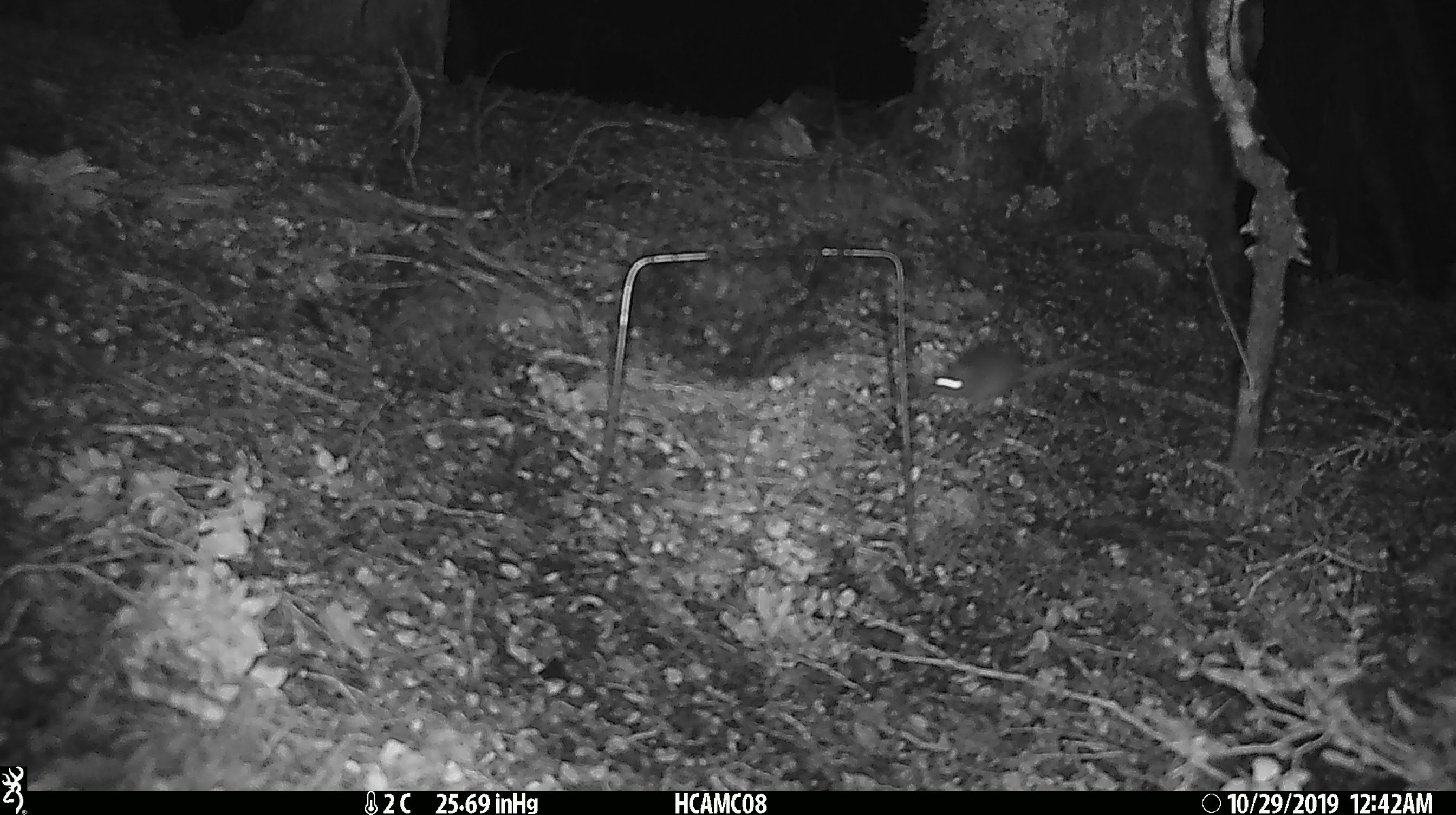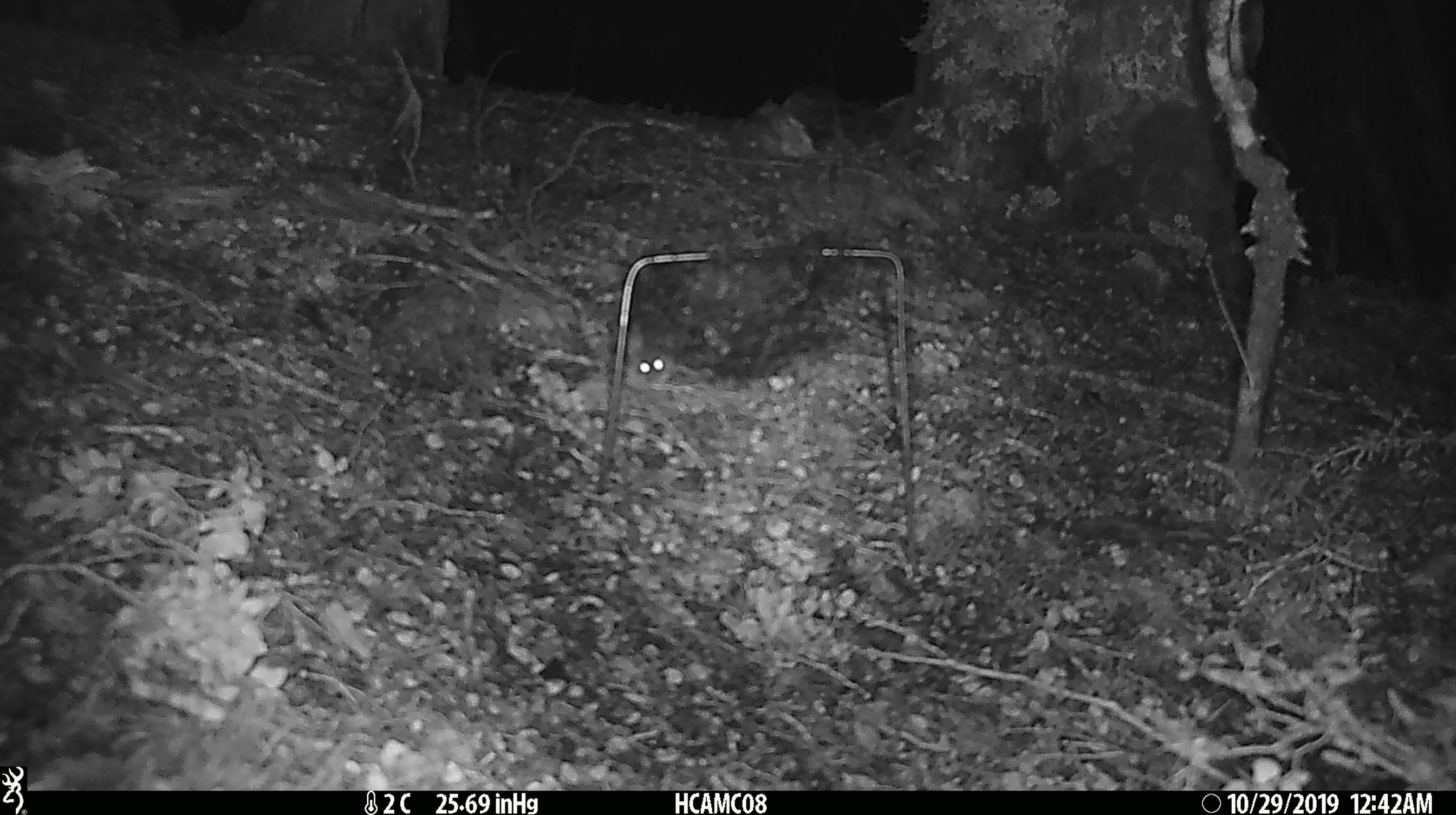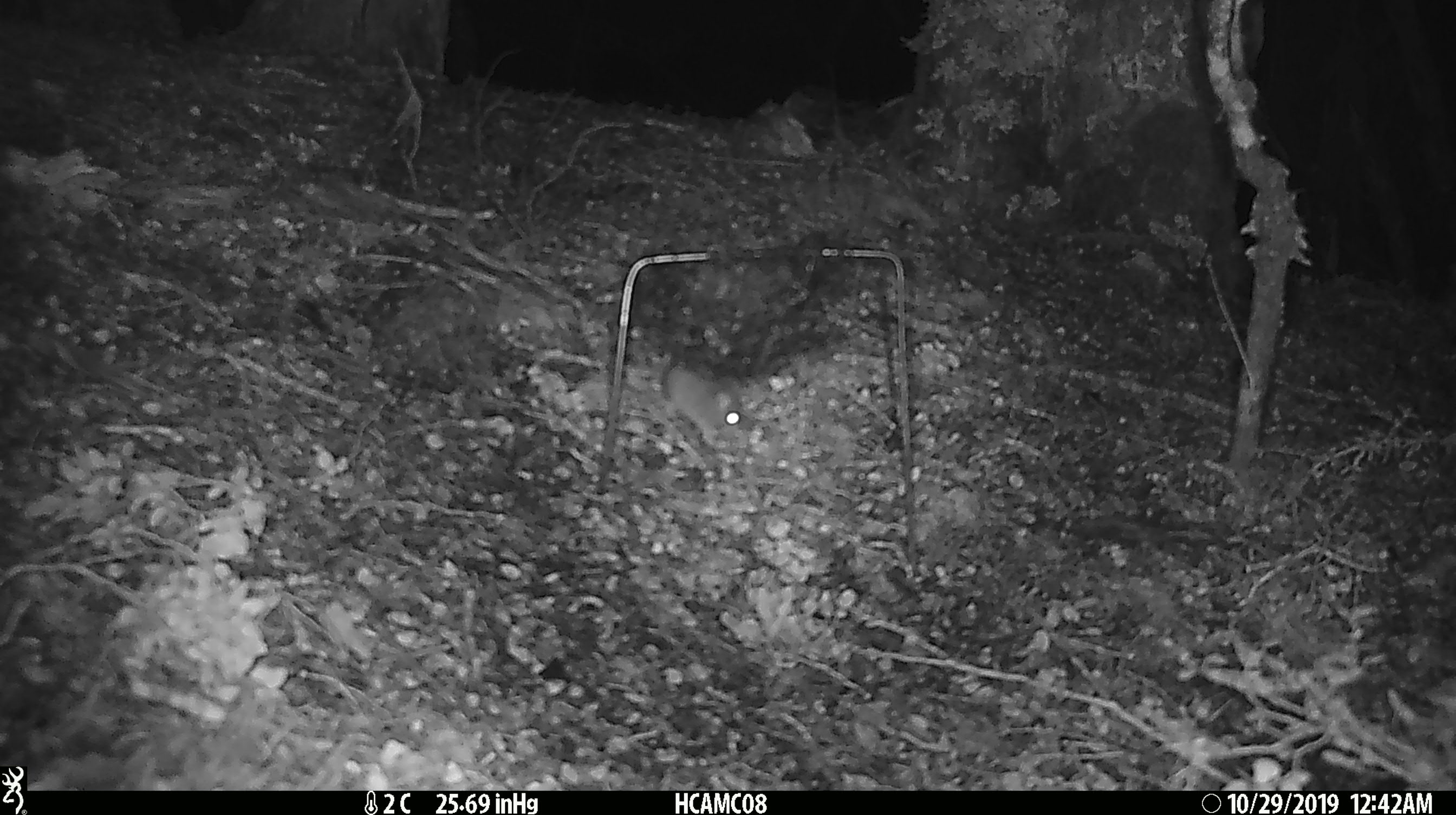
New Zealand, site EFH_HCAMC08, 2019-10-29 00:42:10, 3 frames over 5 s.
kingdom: Animalia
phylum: Chordata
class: Mammalia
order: Rodentia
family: Muridae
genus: Mus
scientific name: Mus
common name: mouse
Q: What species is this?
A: Mouse (Mus).